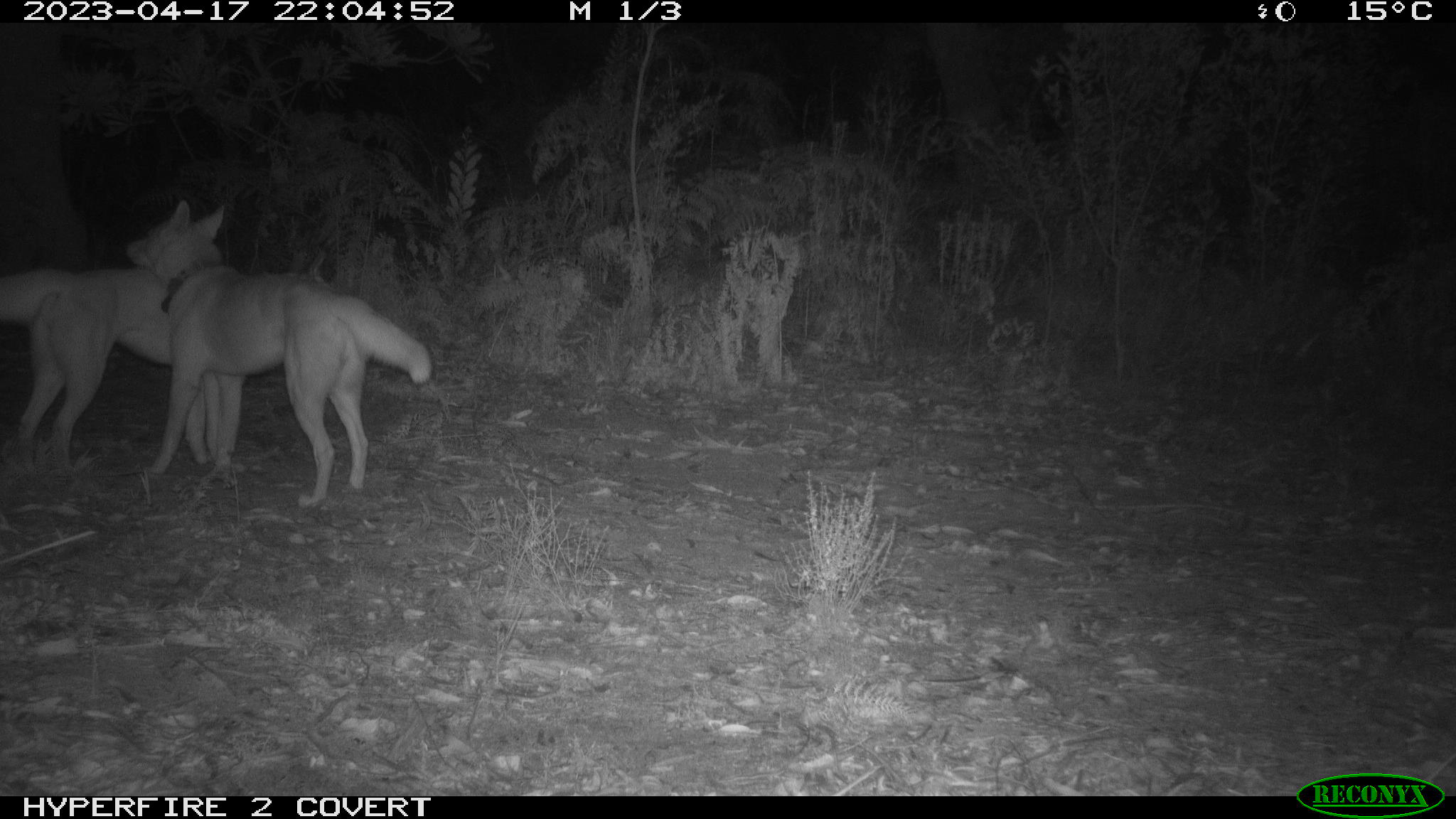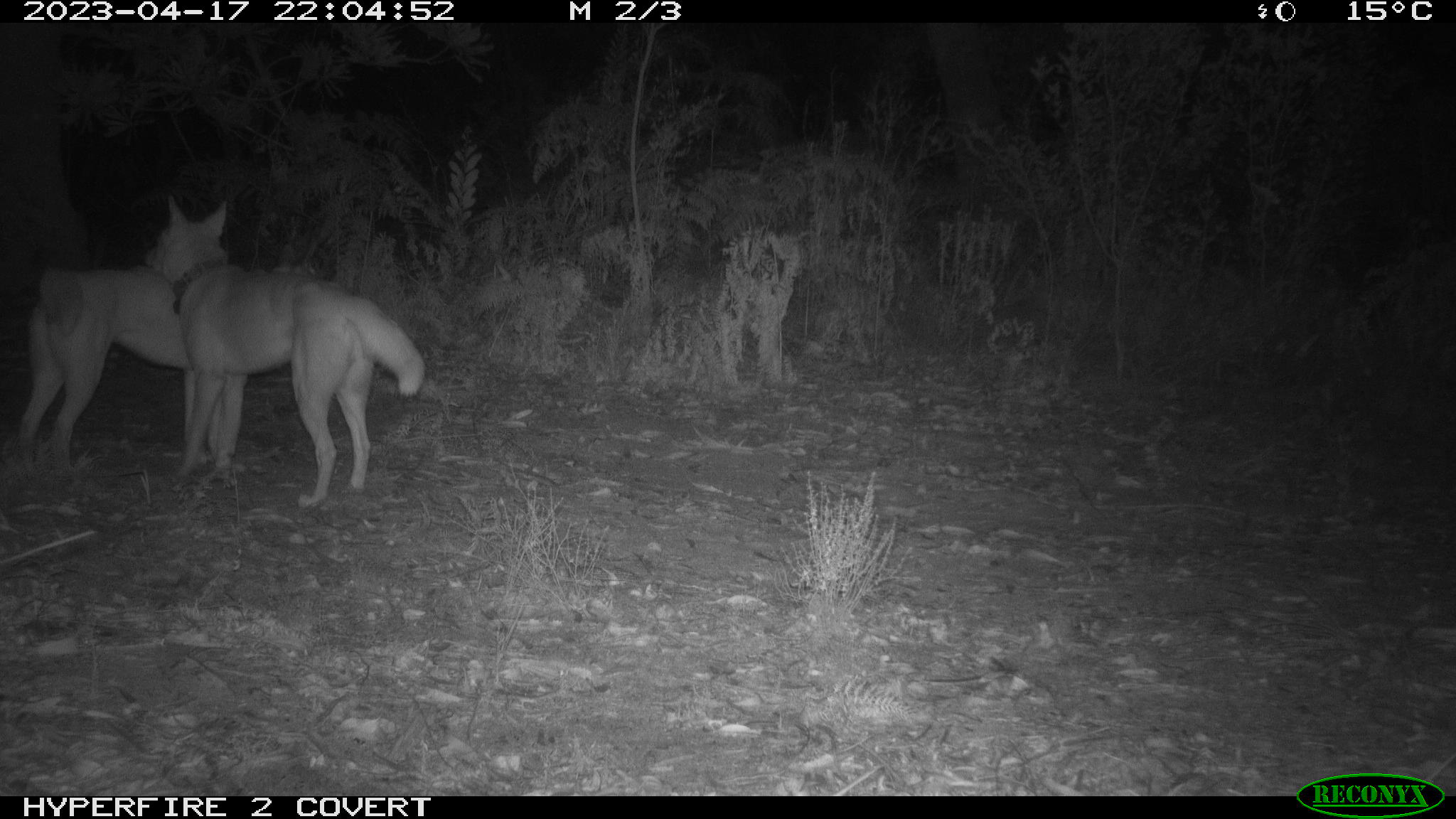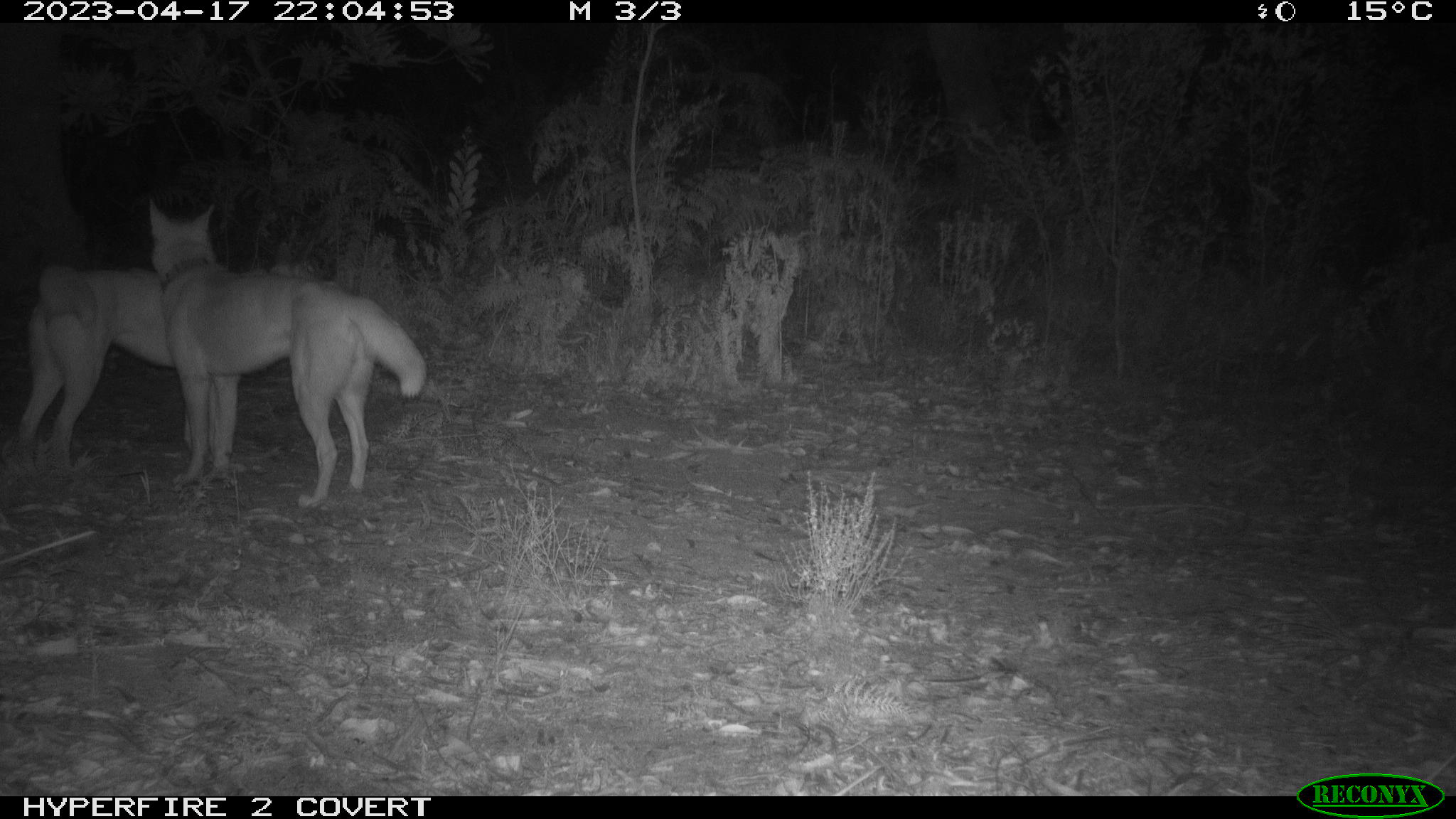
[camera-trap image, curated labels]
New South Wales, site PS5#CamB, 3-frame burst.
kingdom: Animalia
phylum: Chordata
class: Mammalia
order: Carnivora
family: Canidae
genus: Canis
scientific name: Canis familiaris dingo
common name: dingo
Dingo (Canis familiaris dingo).